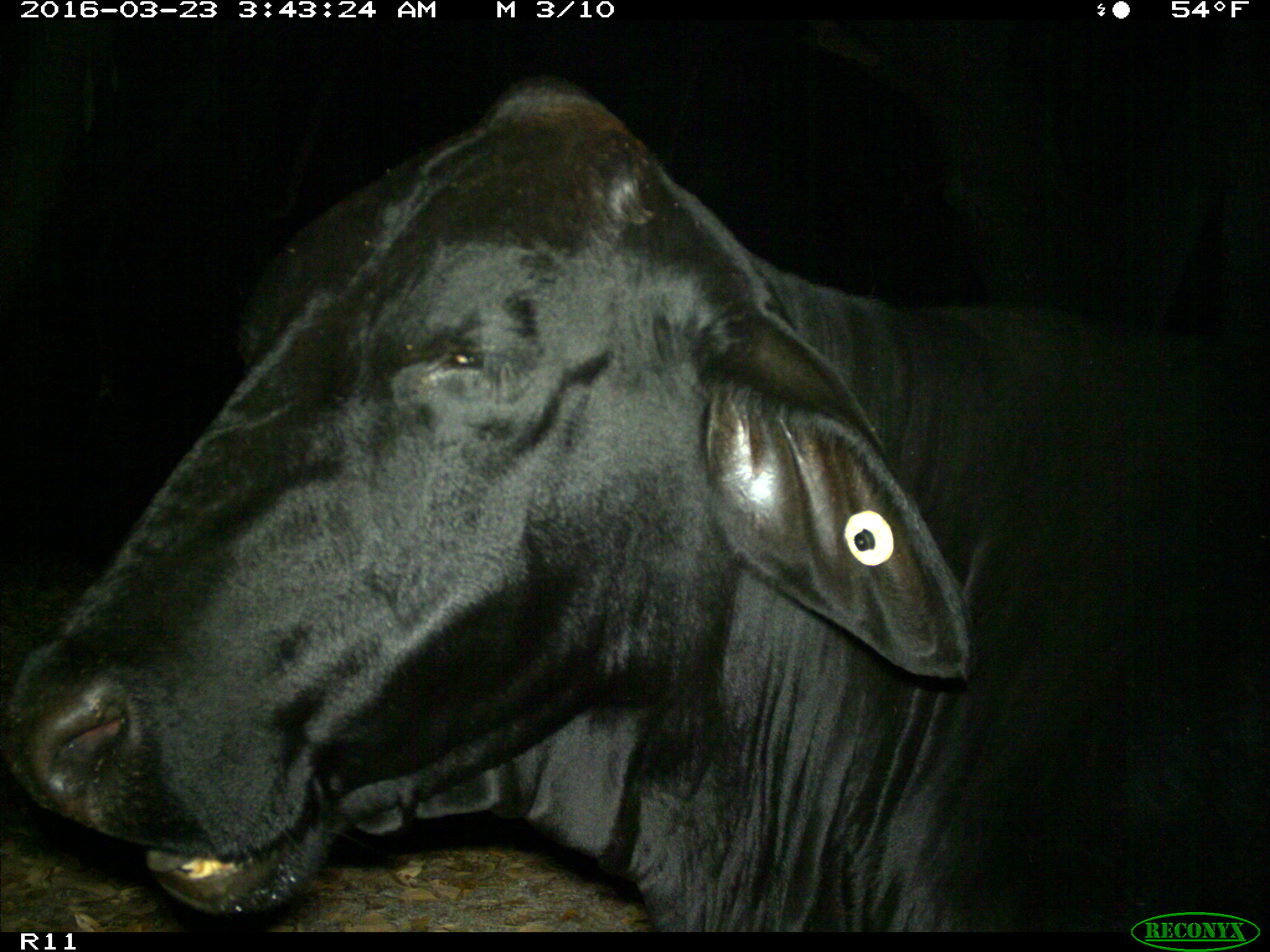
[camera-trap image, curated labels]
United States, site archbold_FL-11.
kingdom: Animalia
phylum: Chordata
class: Mammalia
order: Artiodactyla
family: Bovidae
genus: Bos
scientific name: Bos taurus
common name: domestic cow